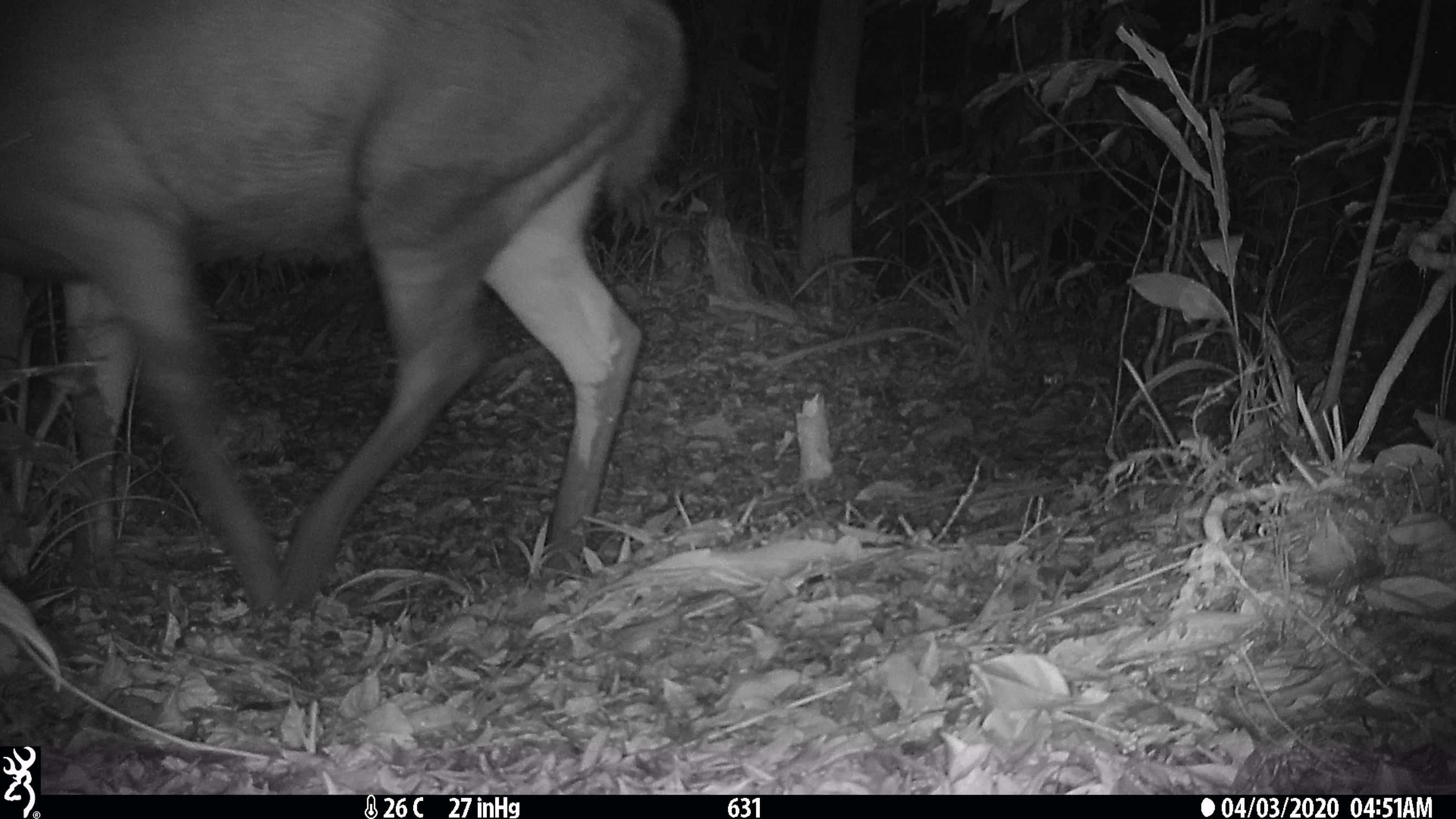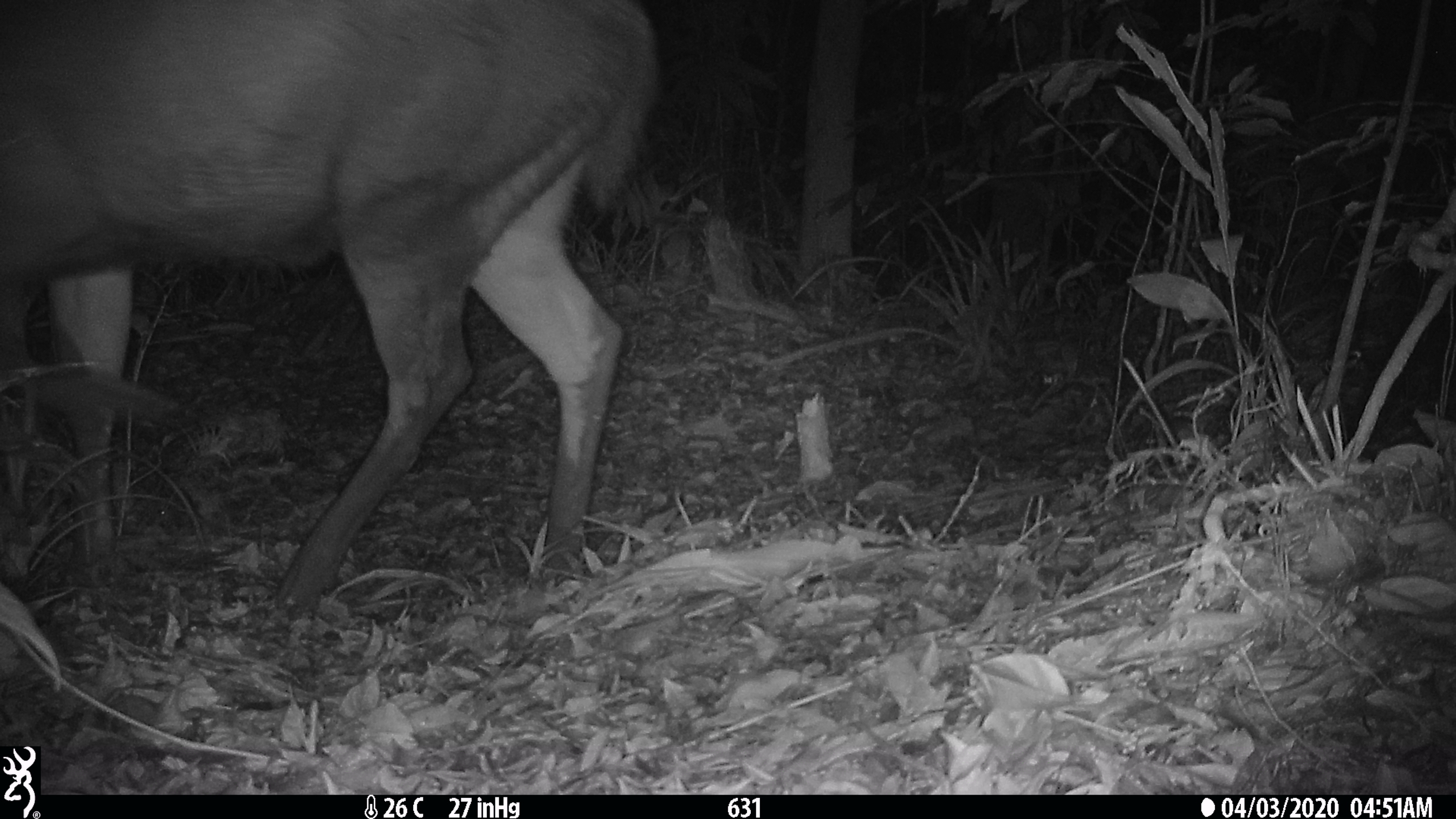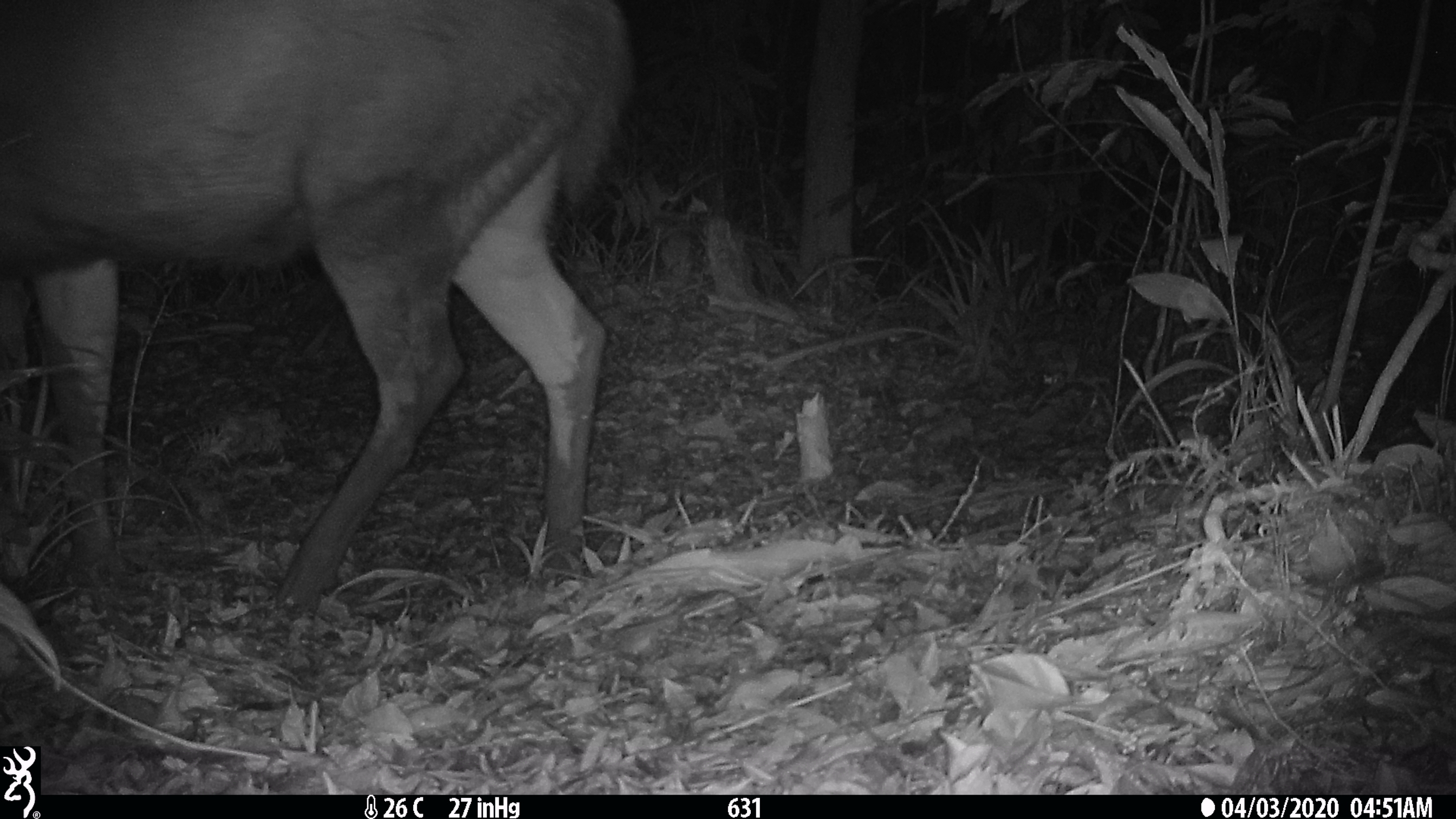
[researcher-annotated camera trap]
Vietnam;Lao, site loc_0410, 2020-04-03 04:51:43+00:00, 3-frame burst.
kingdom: Animalia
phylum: Chordata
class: Mammalia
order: Artiodactyla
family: Cervidae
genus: Rusa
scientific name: Rusa unicolor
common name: sambar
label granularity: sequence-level